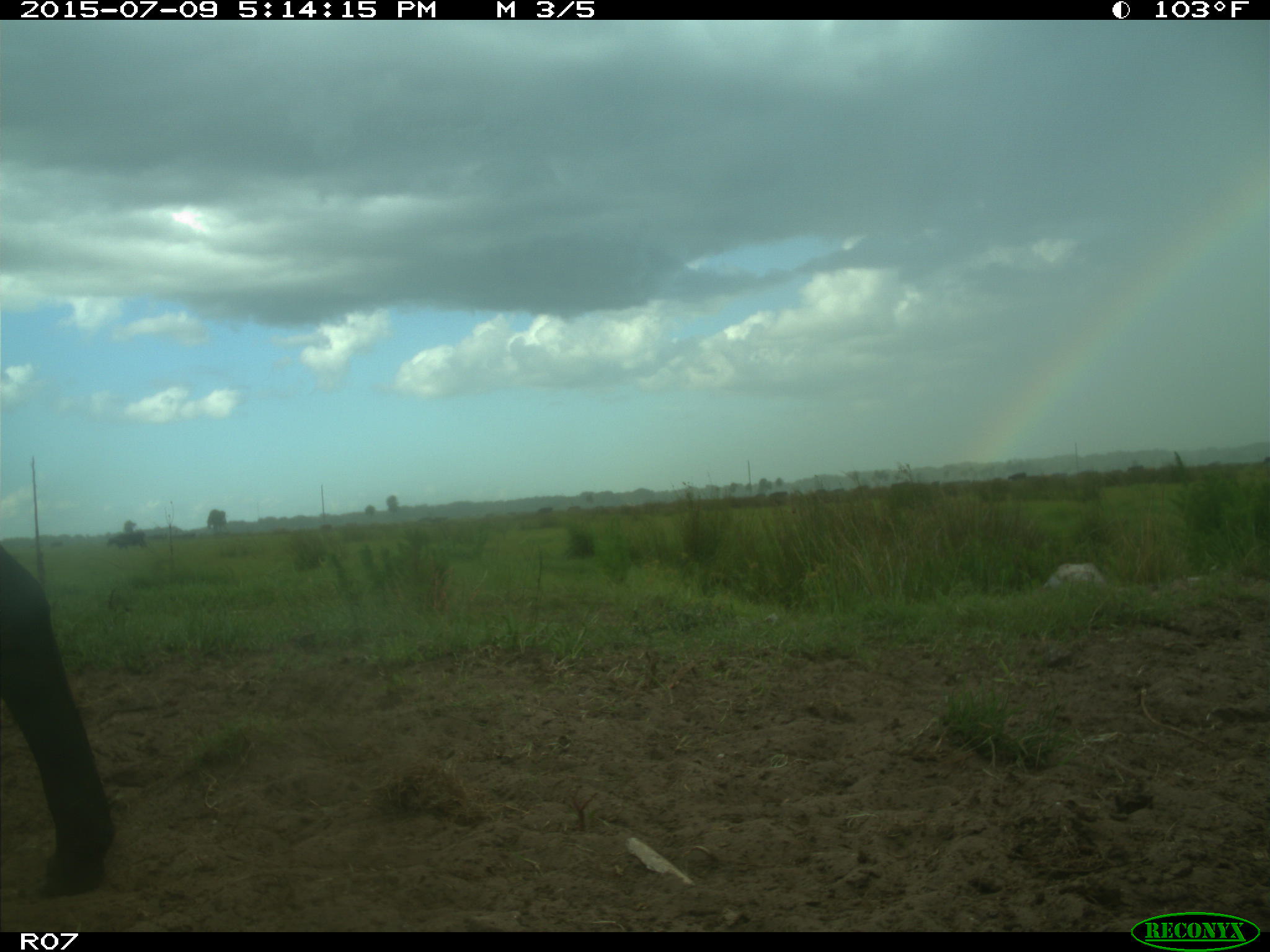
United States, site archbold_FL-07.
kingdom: Animalia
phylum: Chordata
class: Mammalia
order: Artiodactyla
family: Bovidae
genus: Bos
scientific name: Bos taurus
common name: domestic cow